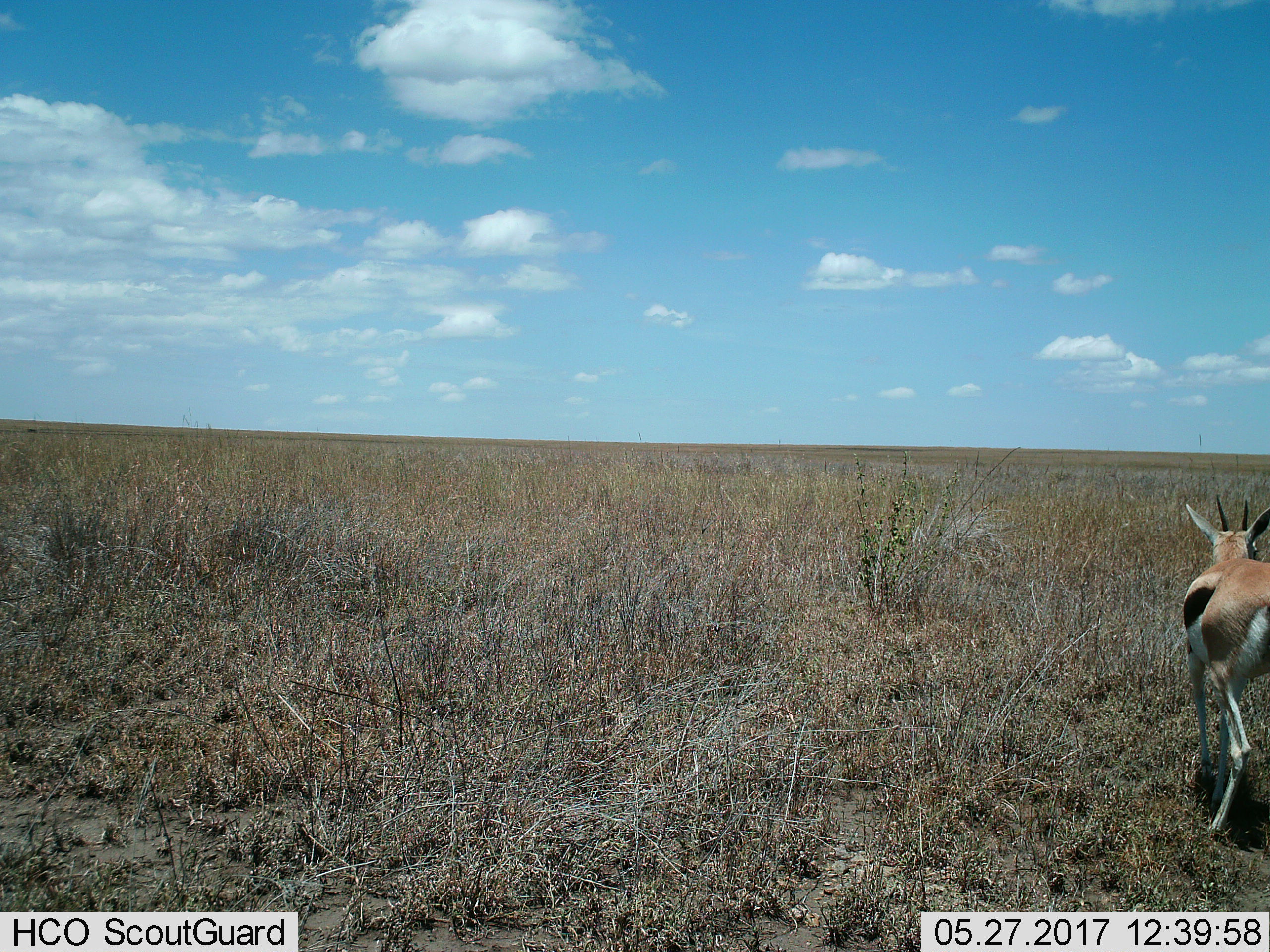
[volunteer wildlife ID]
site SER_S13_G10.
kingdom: Animalia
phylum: Chordata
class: Mammalia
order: Artiodactyla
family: Bovidae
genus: Eudorcas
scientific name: Eudorcas thomsonii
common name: thomson's gazelle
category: gazellethomsons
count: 1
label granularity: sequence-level